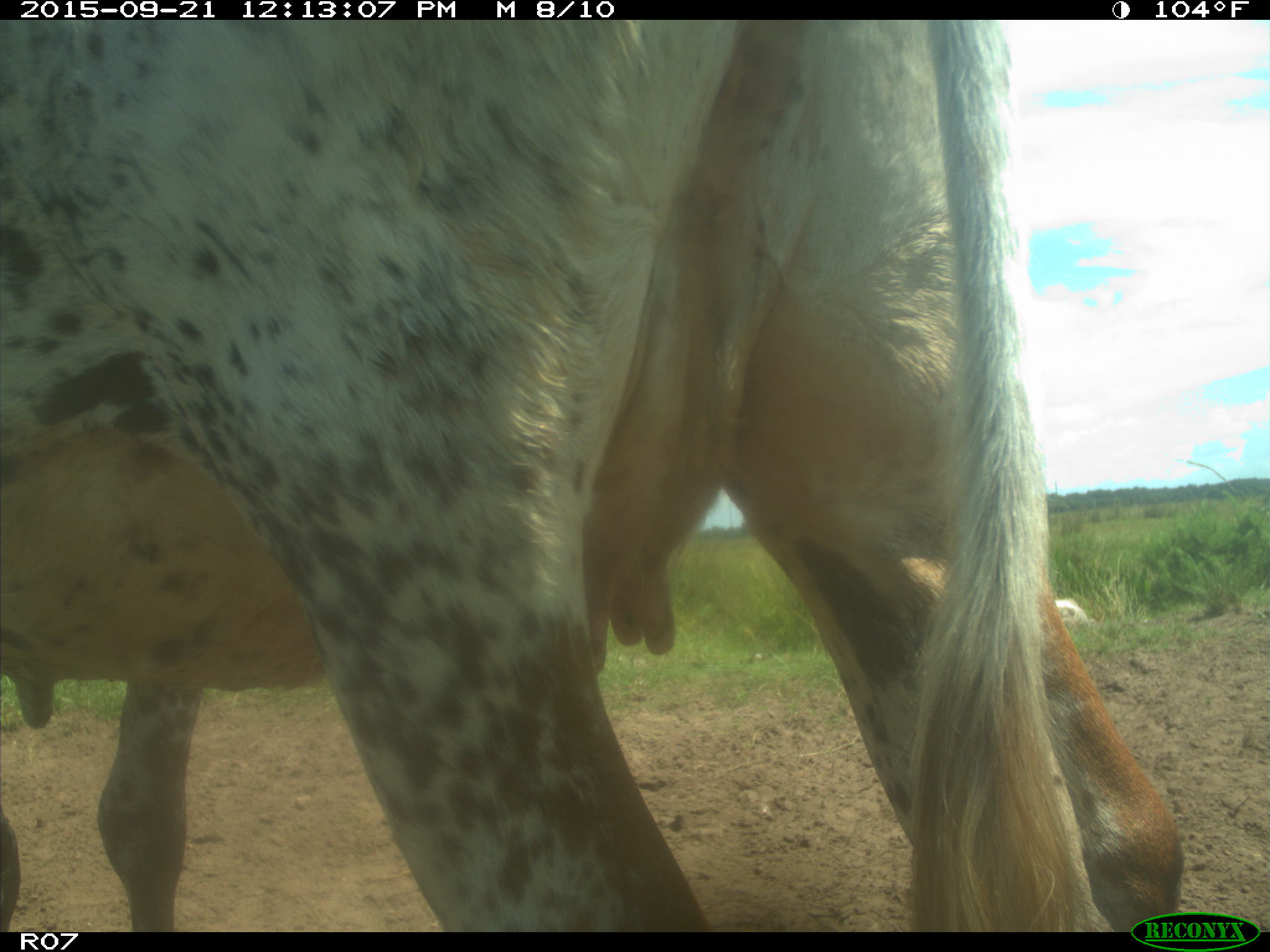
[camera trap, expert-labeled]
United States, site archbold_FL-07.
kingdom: Animalia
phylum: Chordata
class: Mammalia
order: Artiodactyla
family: Bovidae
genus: Bos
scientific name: Bos taurus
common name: domestic cow